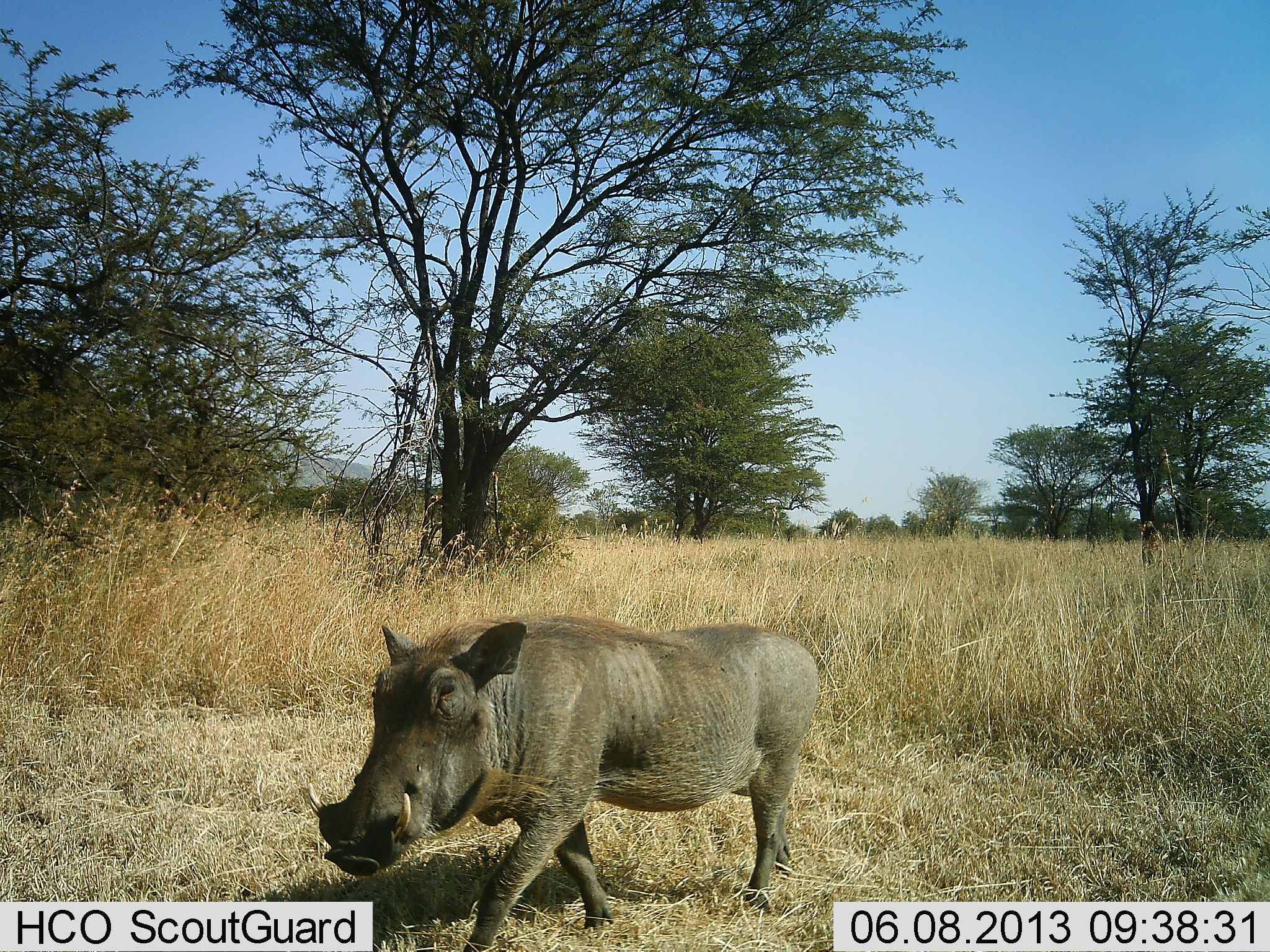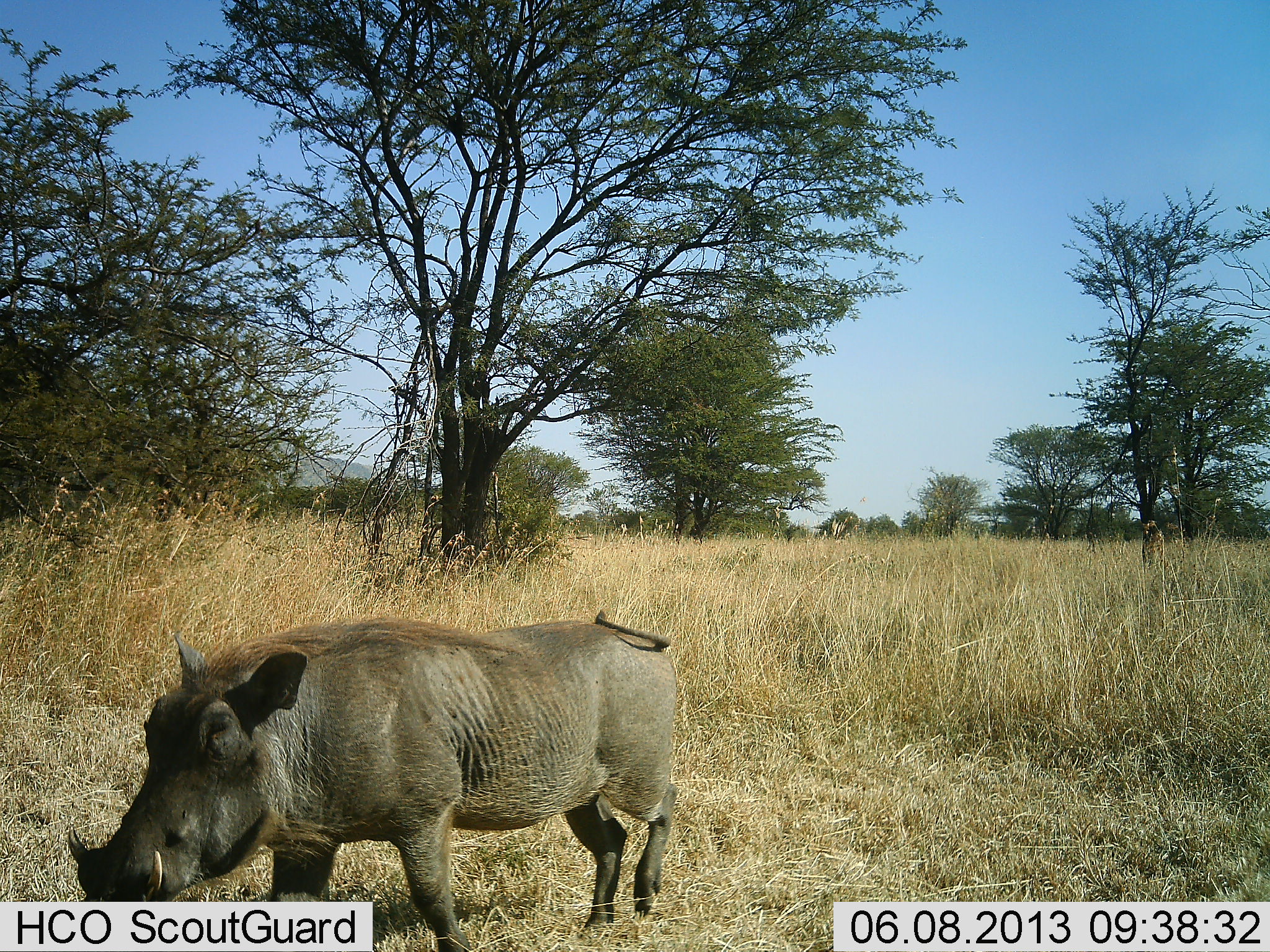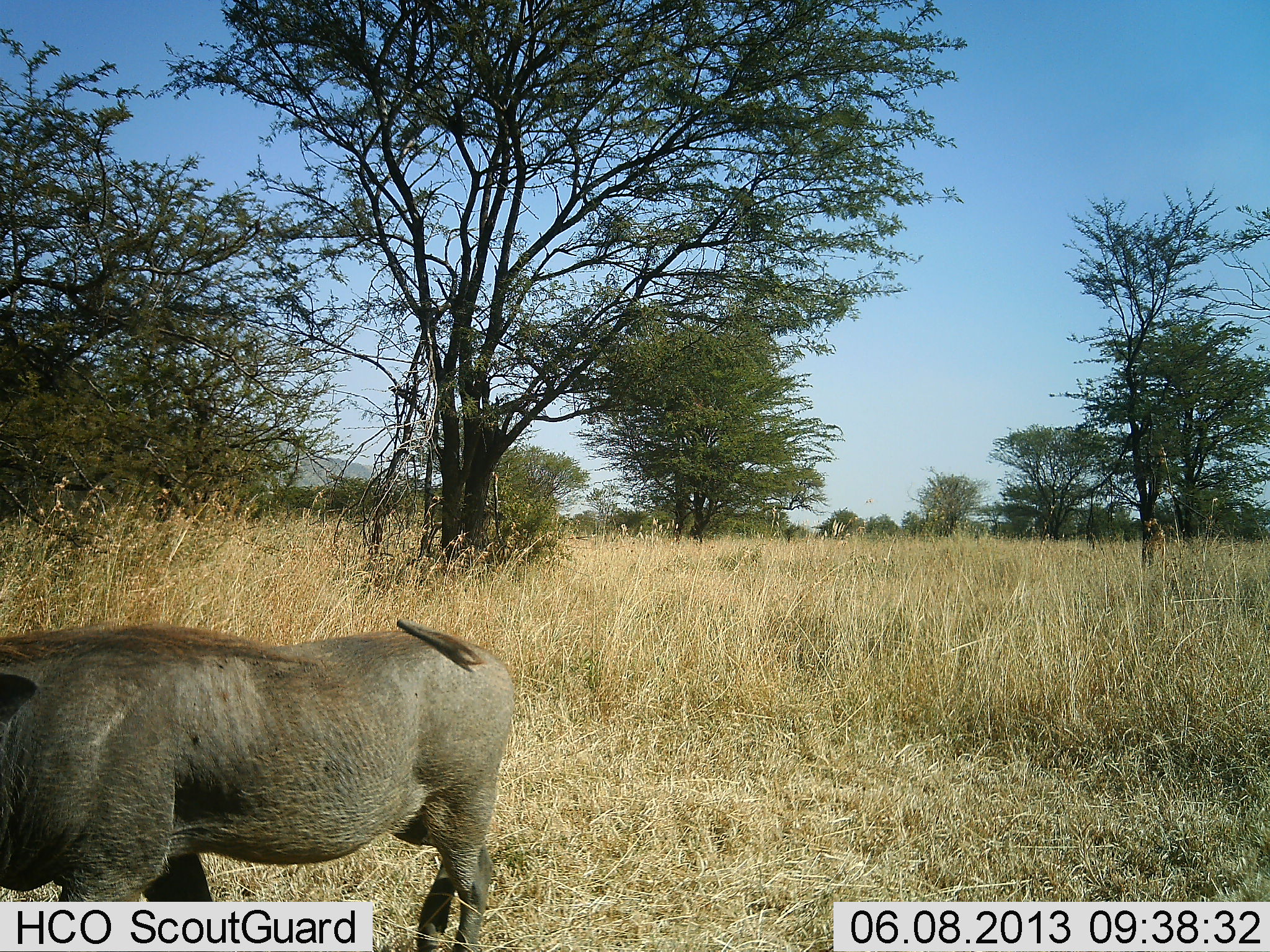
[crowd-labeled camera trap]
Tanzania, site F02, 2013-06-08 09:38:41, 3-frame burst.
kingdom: Animalia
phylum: Chordata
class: Mammalia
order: Artiodactyla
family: Suidae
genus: Phacochoerus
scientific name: Phacochoerus africanus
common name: warthog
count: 1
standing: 10%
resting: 0%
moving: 90%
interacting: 0%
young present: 0%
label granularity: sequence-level